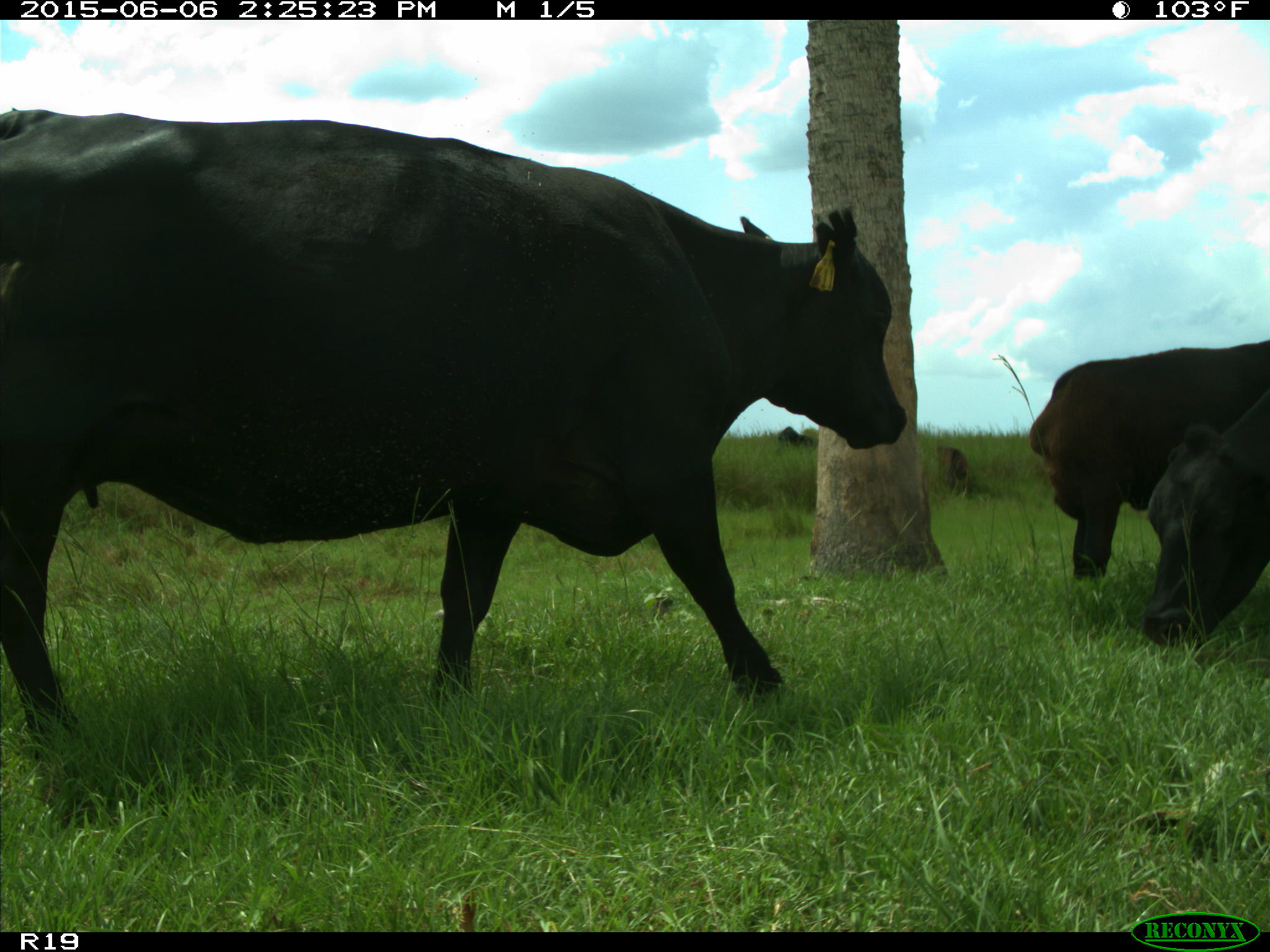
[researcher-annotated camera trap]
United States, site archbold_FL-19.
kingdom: Animalia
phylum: Chordata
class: Mammalia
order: Artiodactyla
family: Bovidae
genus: Bos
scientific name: Bos taurus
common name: domestic cow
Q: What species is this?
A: Bos taurus (domestic cow).